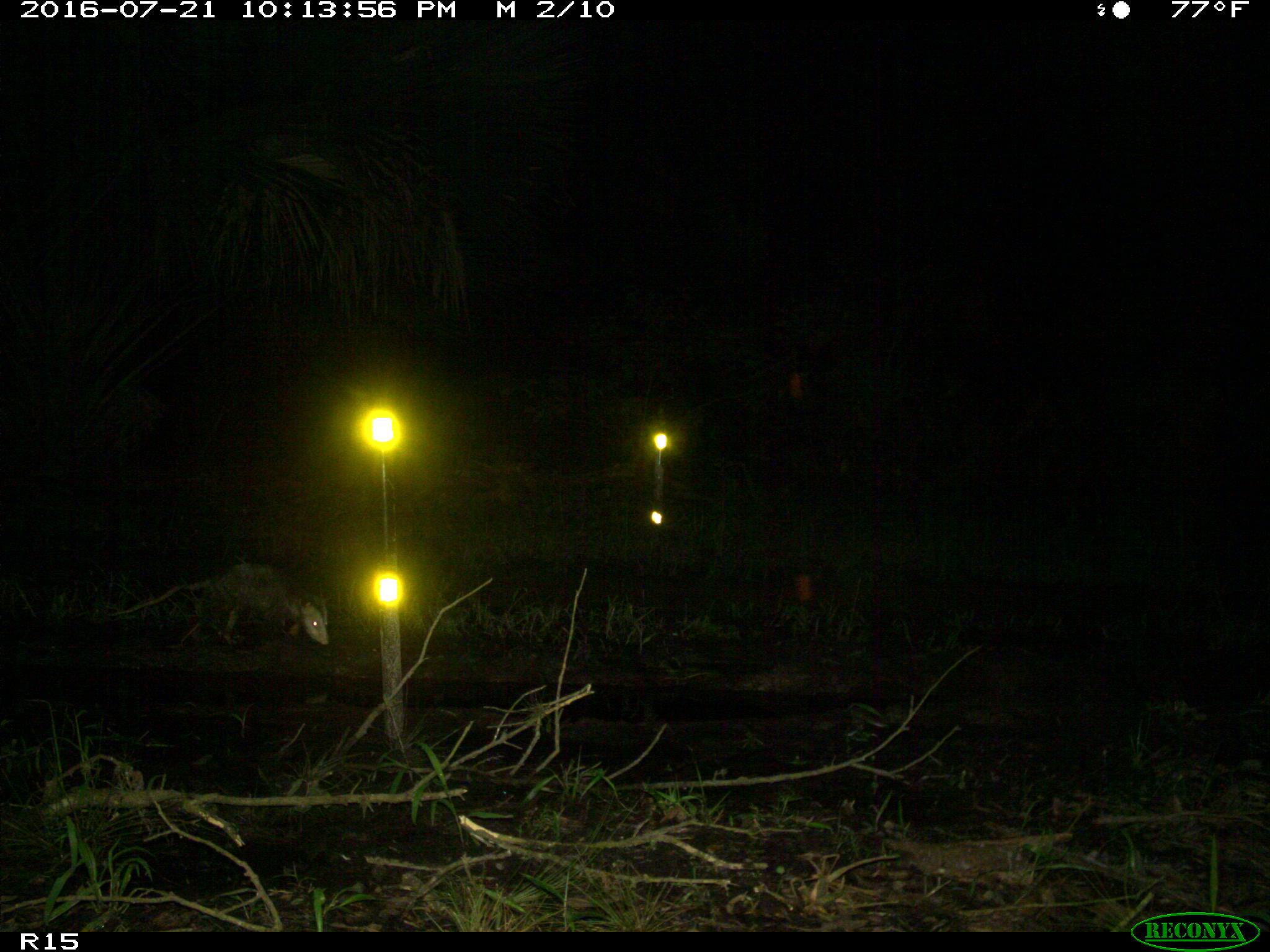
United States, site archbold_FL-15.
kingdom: Animalia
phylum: Chordata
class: Mammalia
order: Didelphimorphia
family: Didelphidae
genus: Didelphis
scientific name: Didelphis virginiana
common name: virginia opossum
Didelphis virginiana (virginia opossum).